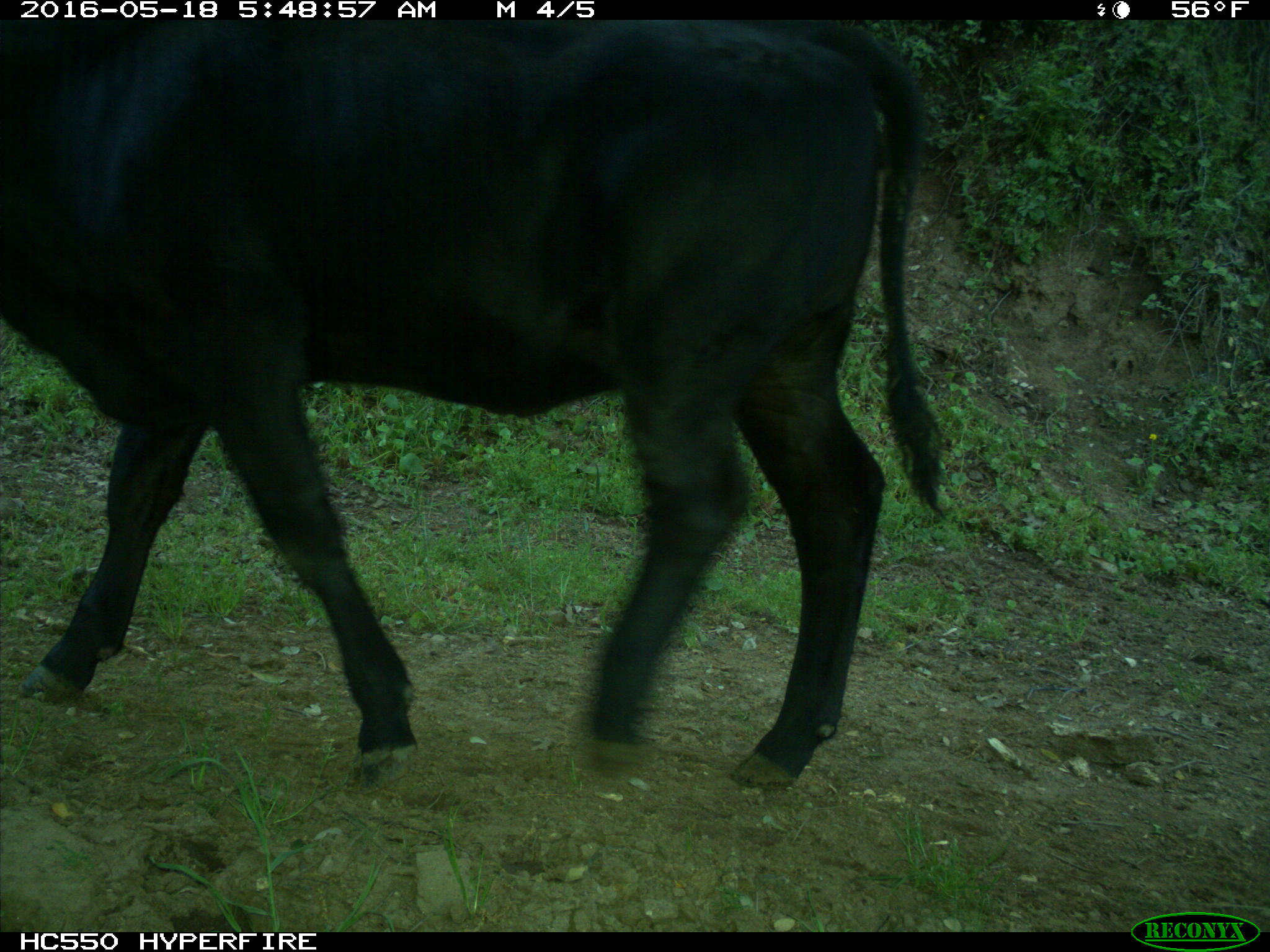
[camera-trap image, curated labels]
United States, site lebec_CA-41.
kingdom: Animalia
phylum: Chordata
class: Mammalia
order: Artiodactyla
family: Bovidae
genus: Bos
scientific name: Bos taurus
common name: domestic cow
Bos taurus (domestic cow).